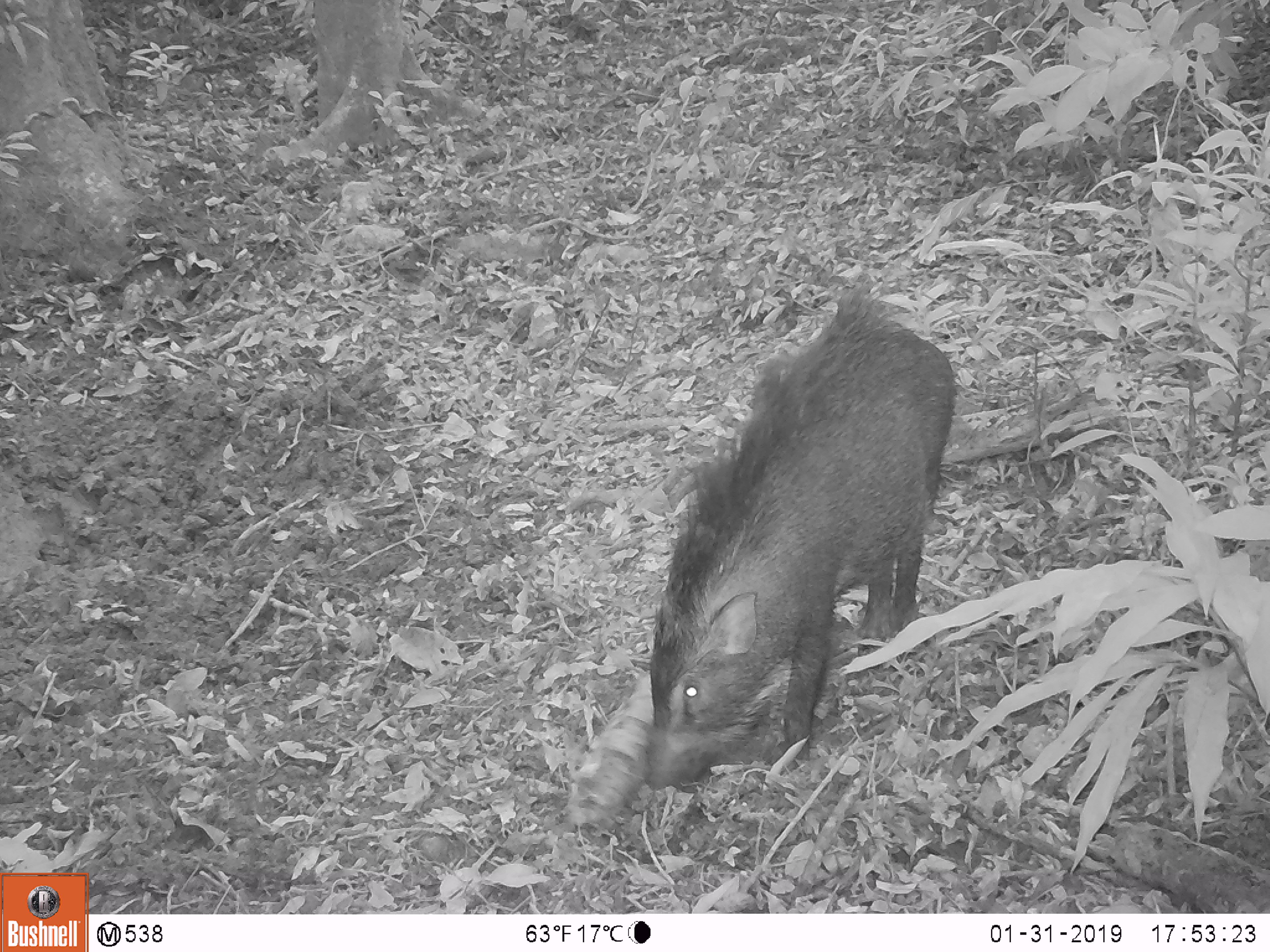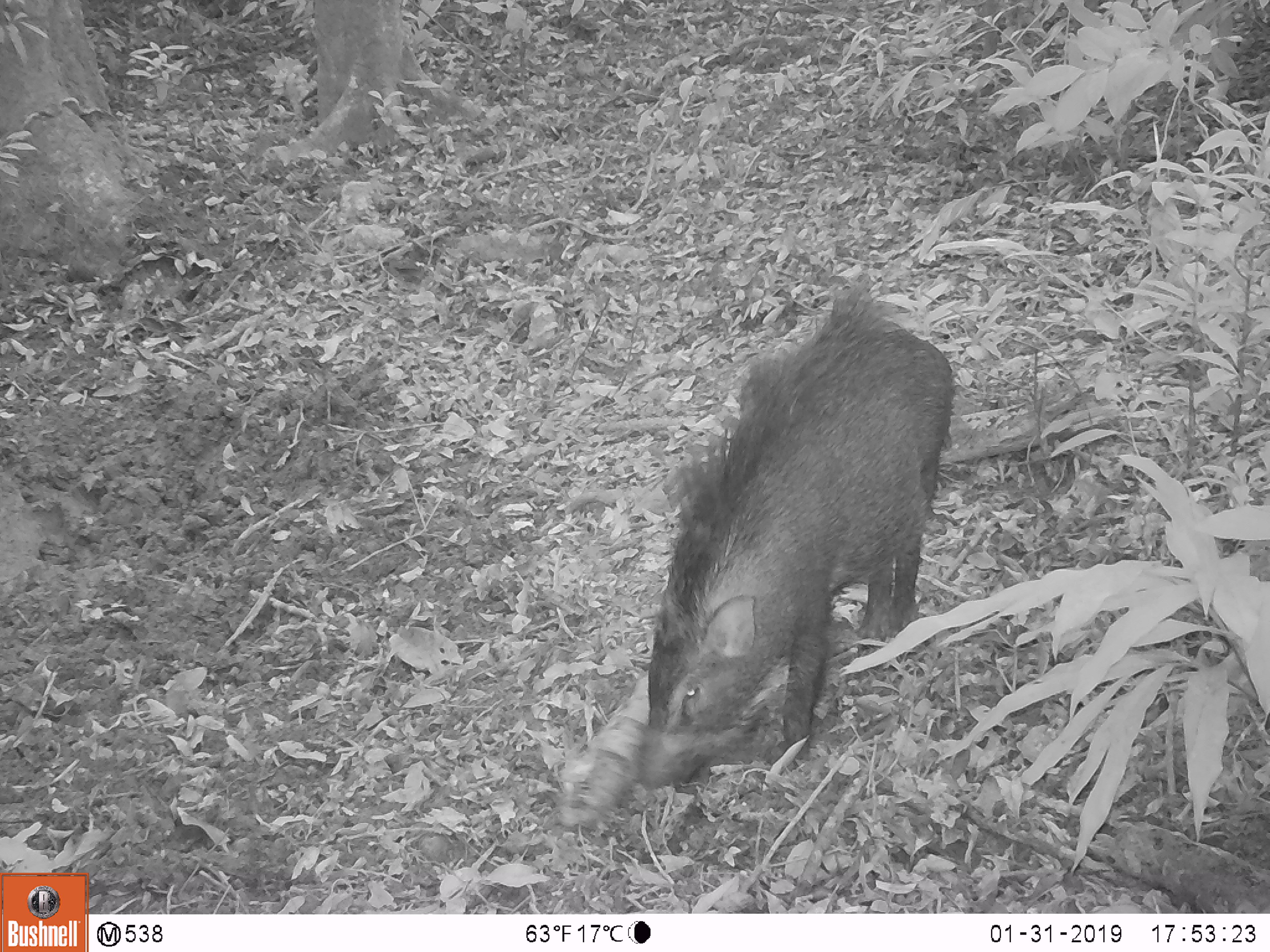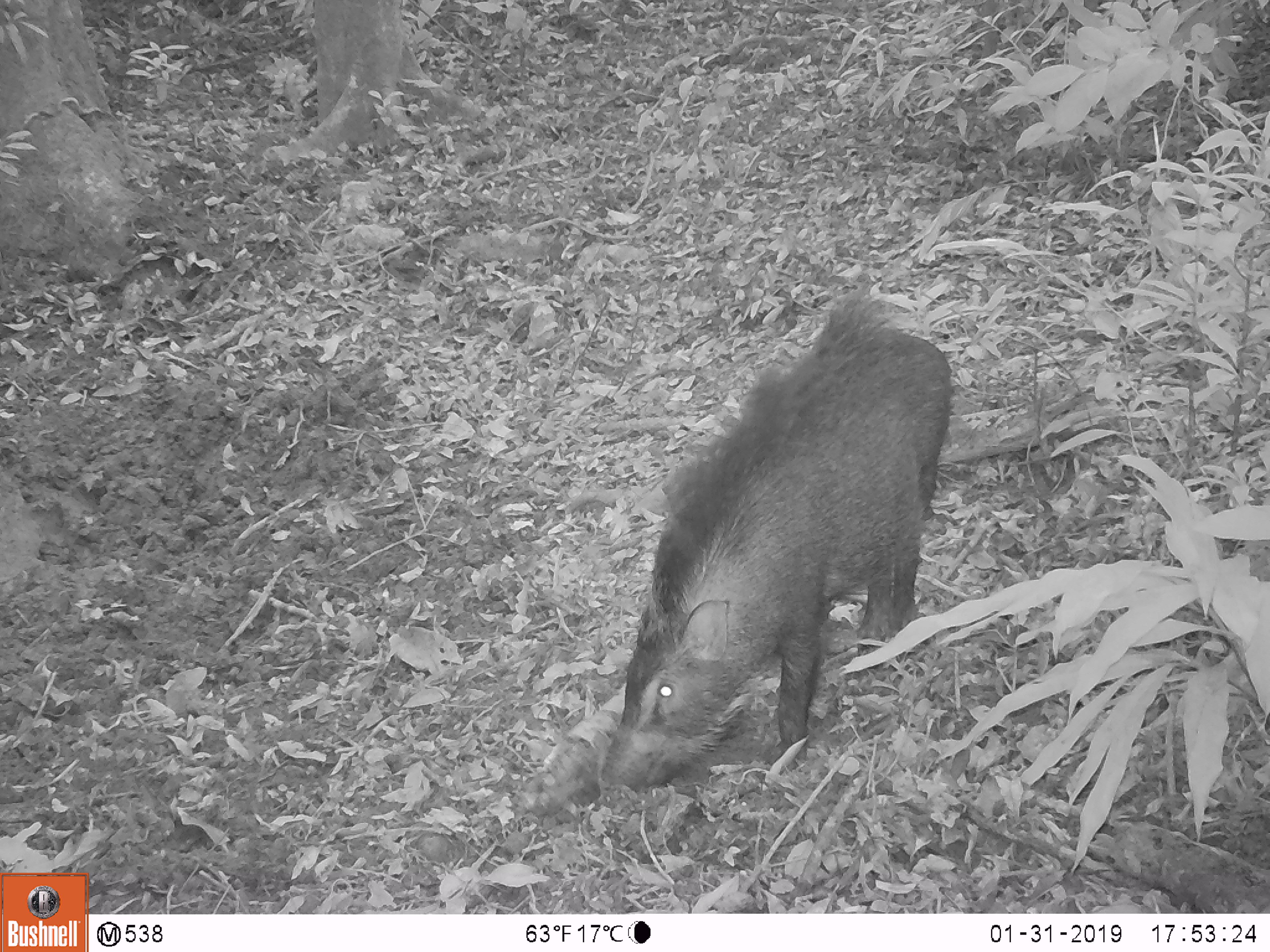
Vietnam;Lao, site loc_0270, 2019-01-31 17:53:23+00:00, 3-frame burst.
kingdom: Animalia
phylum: Chordata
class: Mammalia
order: Artiodactyla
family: Suidae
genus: Sus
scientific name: Sus scrofa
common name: eurasian wild pig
Eurasian wild pig (Sus scrofa). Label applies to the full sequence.